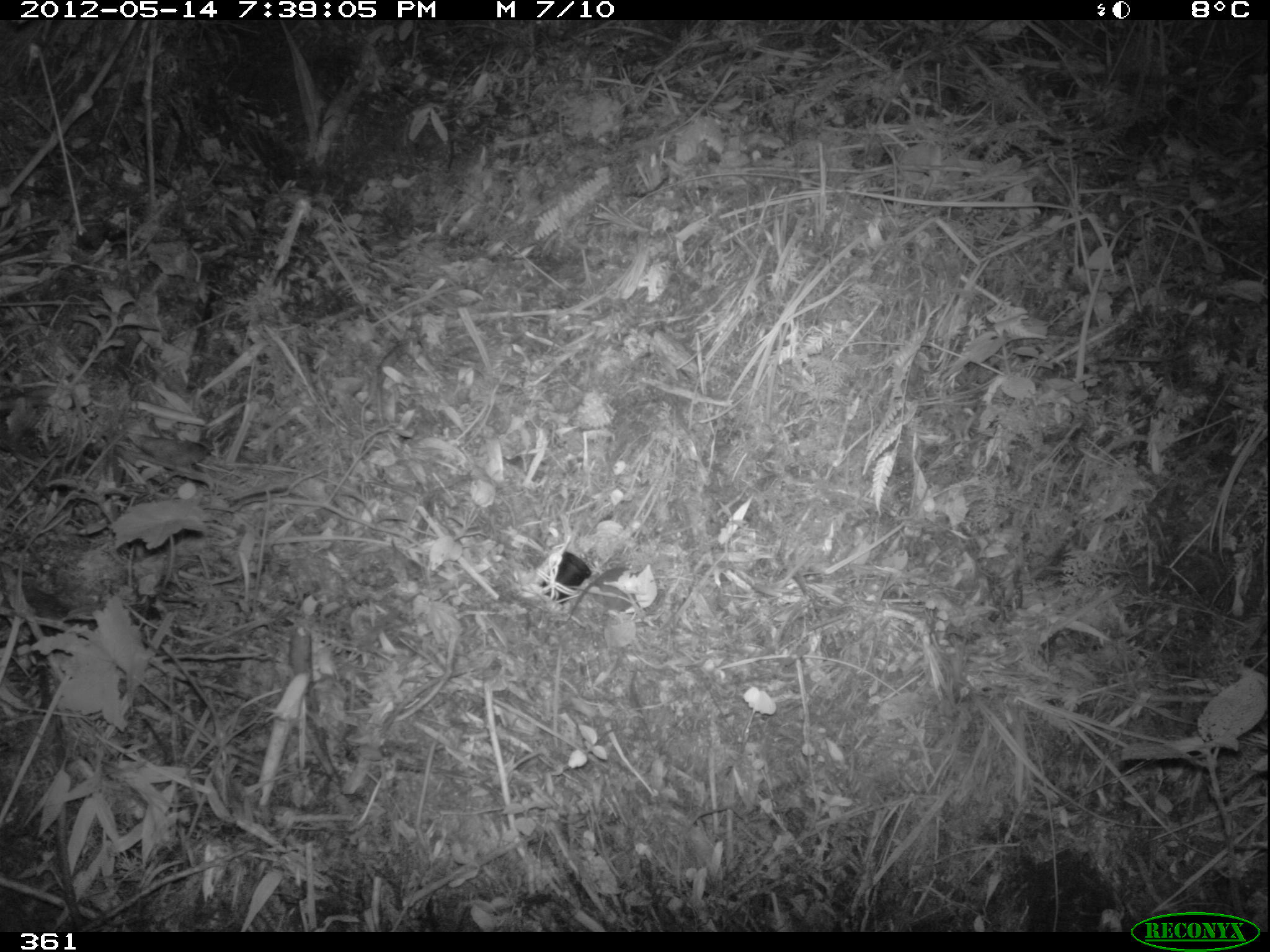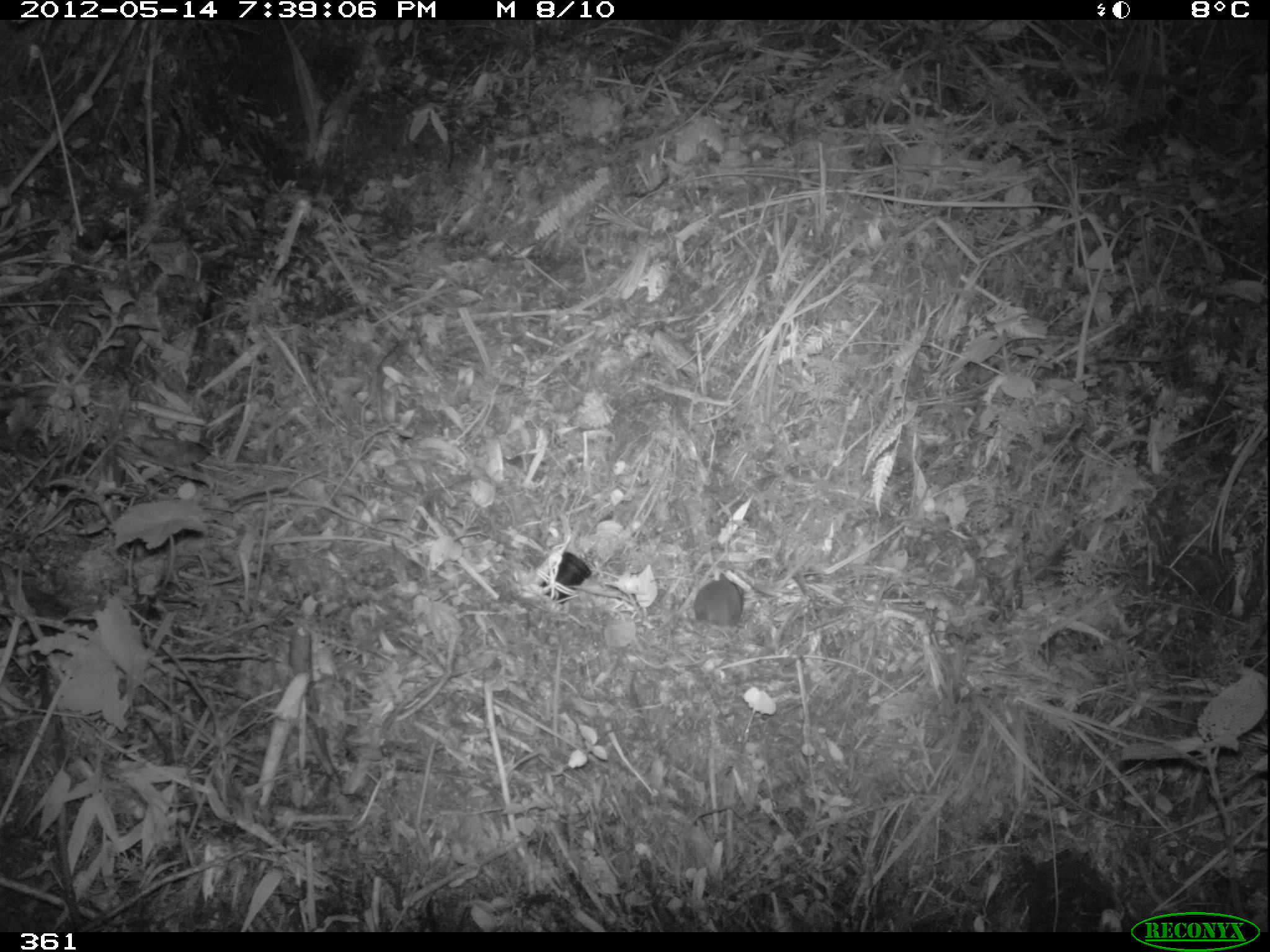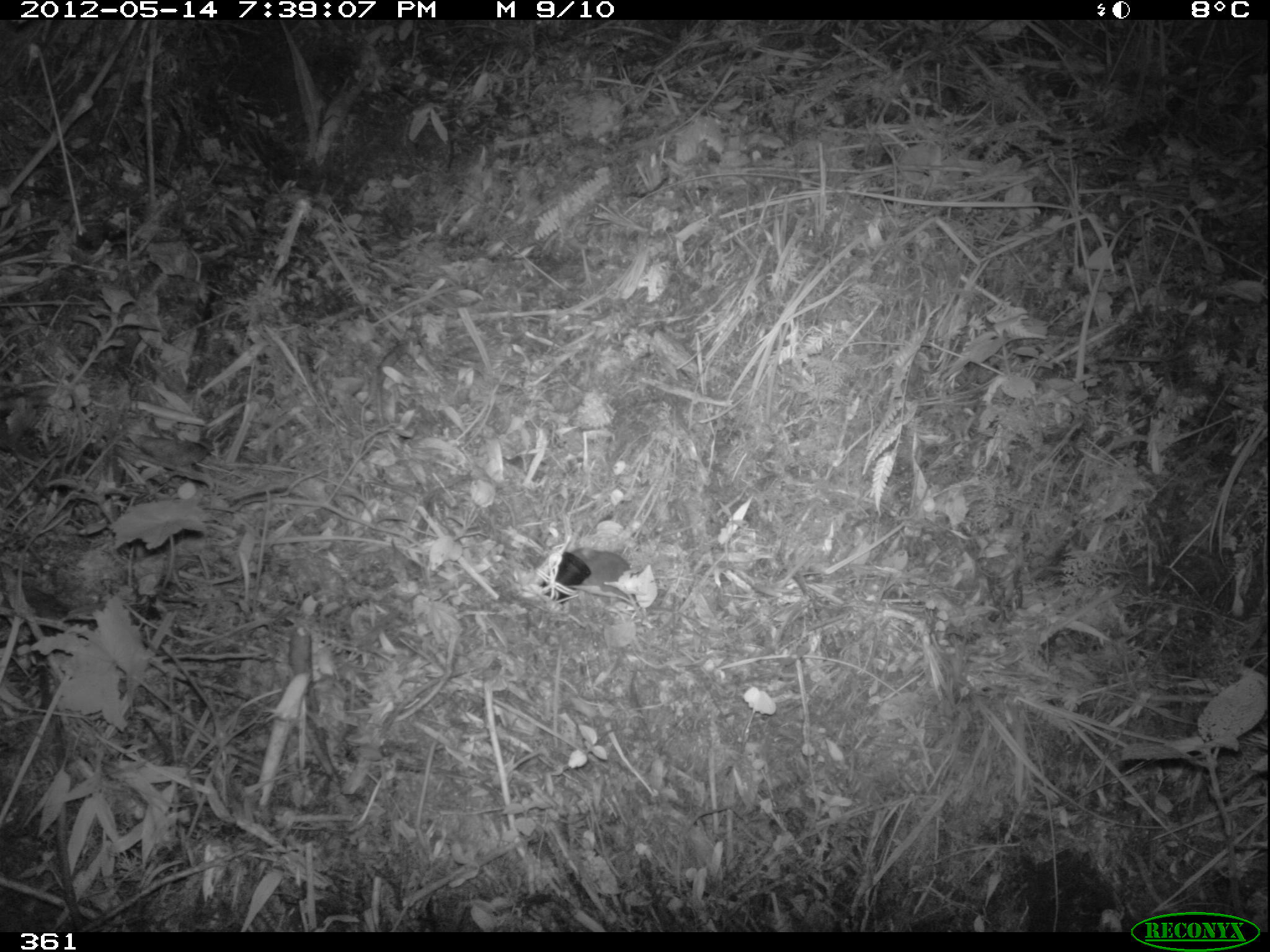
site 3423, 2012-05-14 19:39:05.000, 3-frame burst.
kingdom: Animalia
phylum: Chordata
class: Mammalia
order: Rodentia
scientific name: Rodentia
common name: rodents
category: unknown rodent